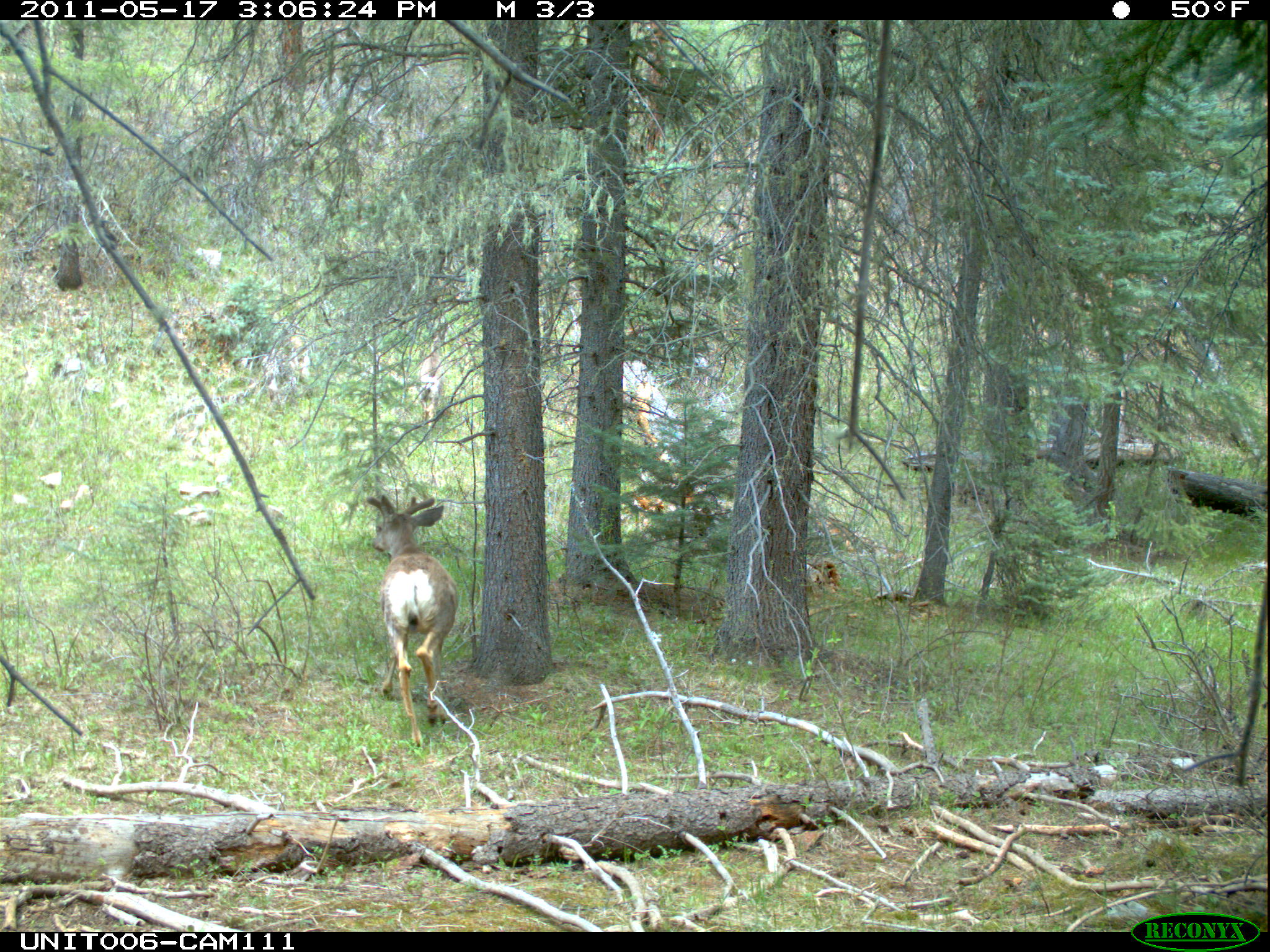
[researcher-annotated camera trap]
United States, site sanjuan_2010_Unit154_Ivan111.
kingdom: Animalia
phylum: Chordata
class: Mammalia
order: Artiodactyla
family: Cervidae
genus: Odocoileus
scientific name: Odocoileus hemionus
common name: mule deer